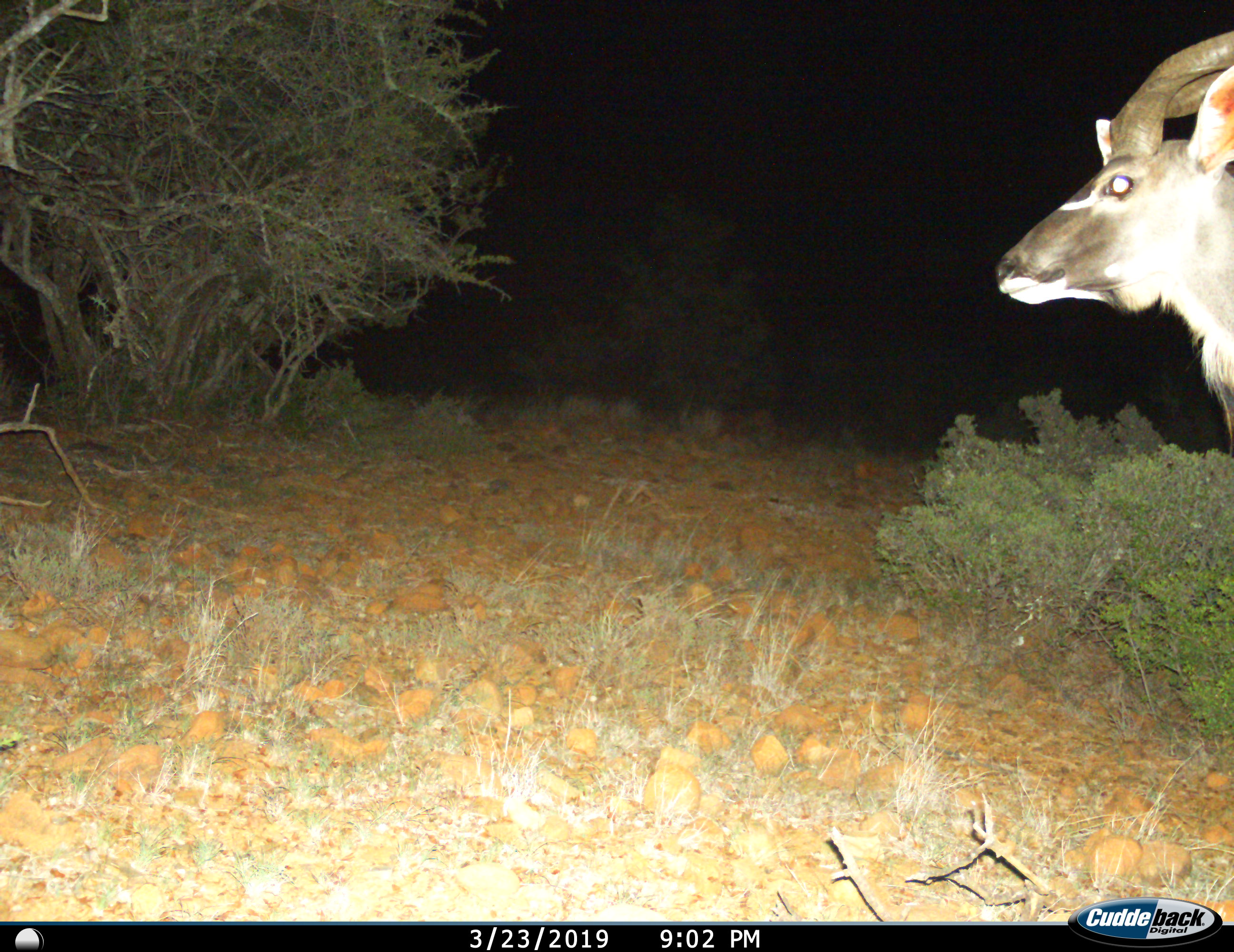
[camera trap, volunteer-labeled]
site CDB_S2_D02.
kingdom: Animalia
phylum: Chordata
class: Mammalia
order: Artiodactyla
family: Bovidae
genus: Tragelaphus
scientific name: Tragelaphus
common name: kudu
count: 1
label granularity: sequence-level